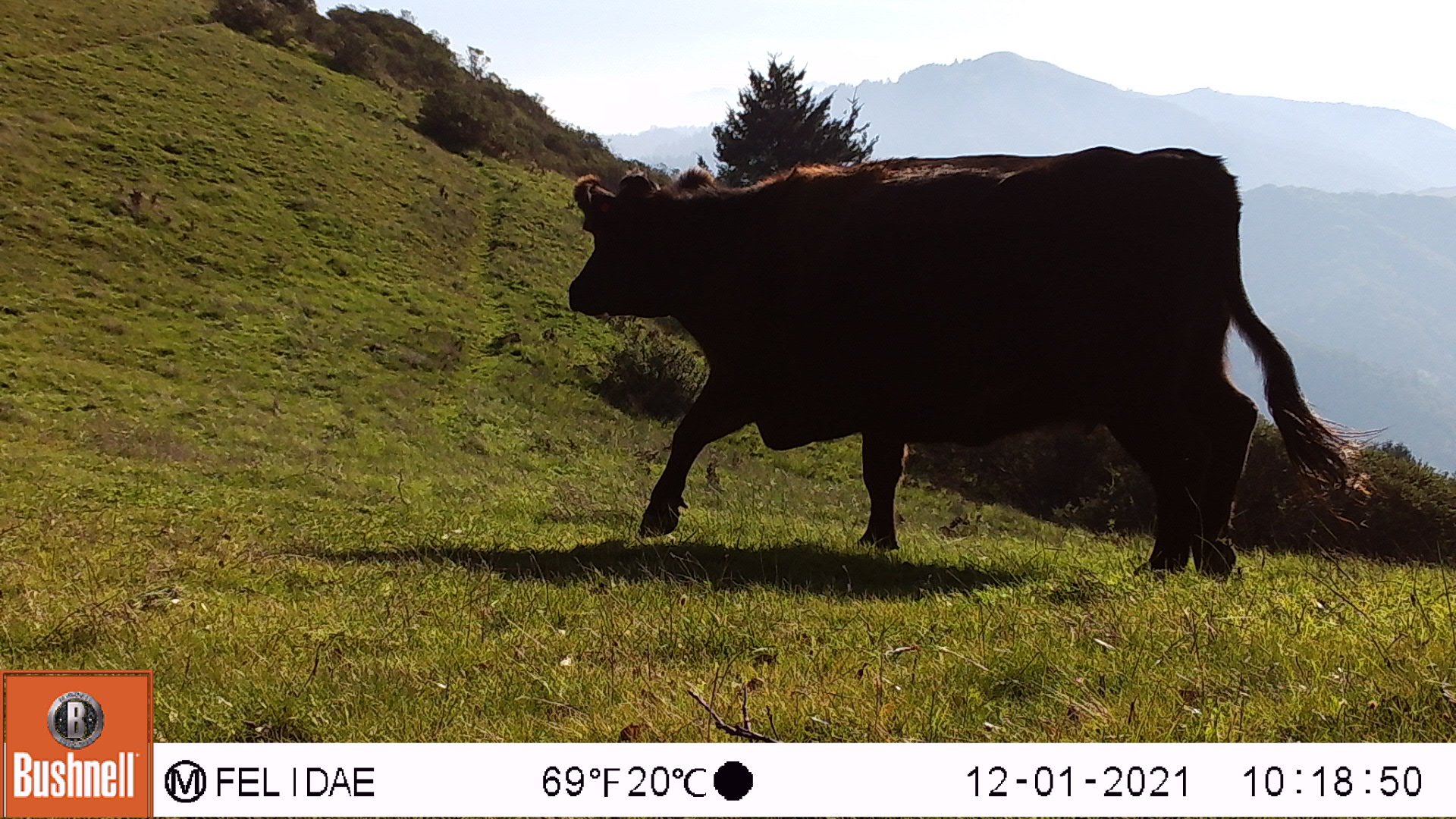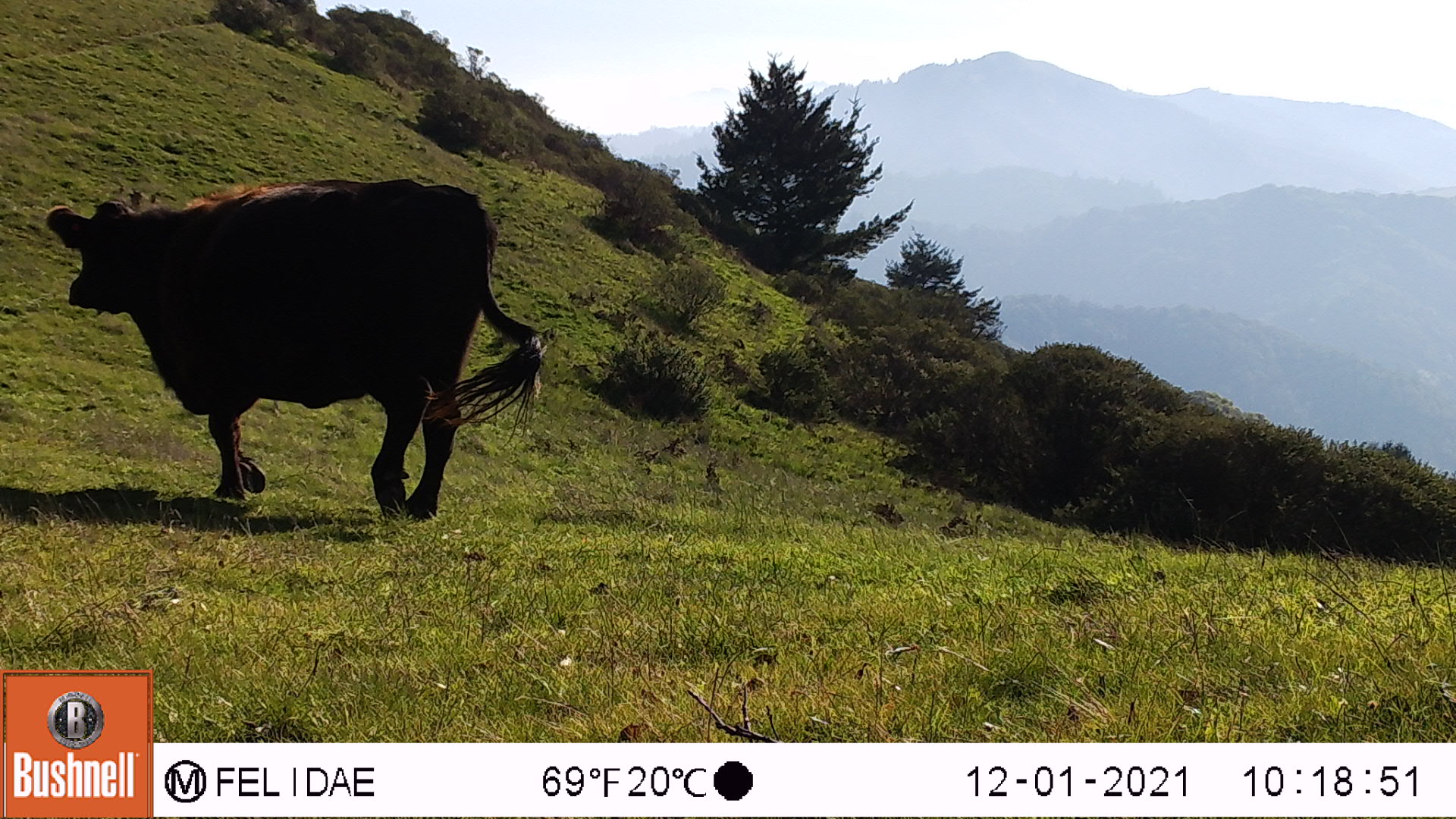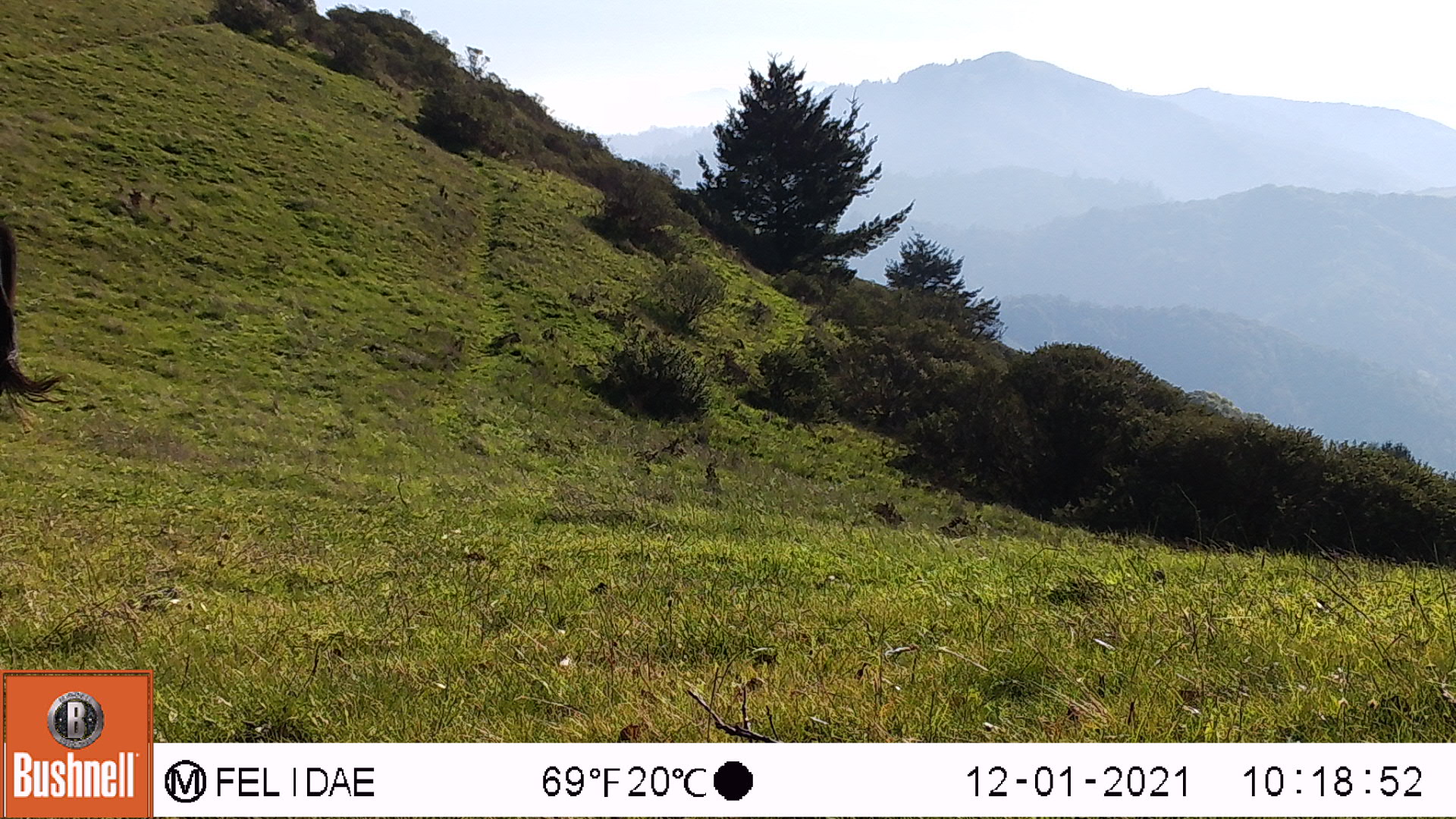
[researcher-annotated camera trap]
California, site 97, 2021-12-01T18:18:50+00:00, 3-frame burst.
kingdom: Animalia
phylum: Chordata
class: Mammalia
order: Artiodactyla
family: Bovidae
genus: Bos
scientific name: Bos taurus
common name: domestic cattle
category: cattle